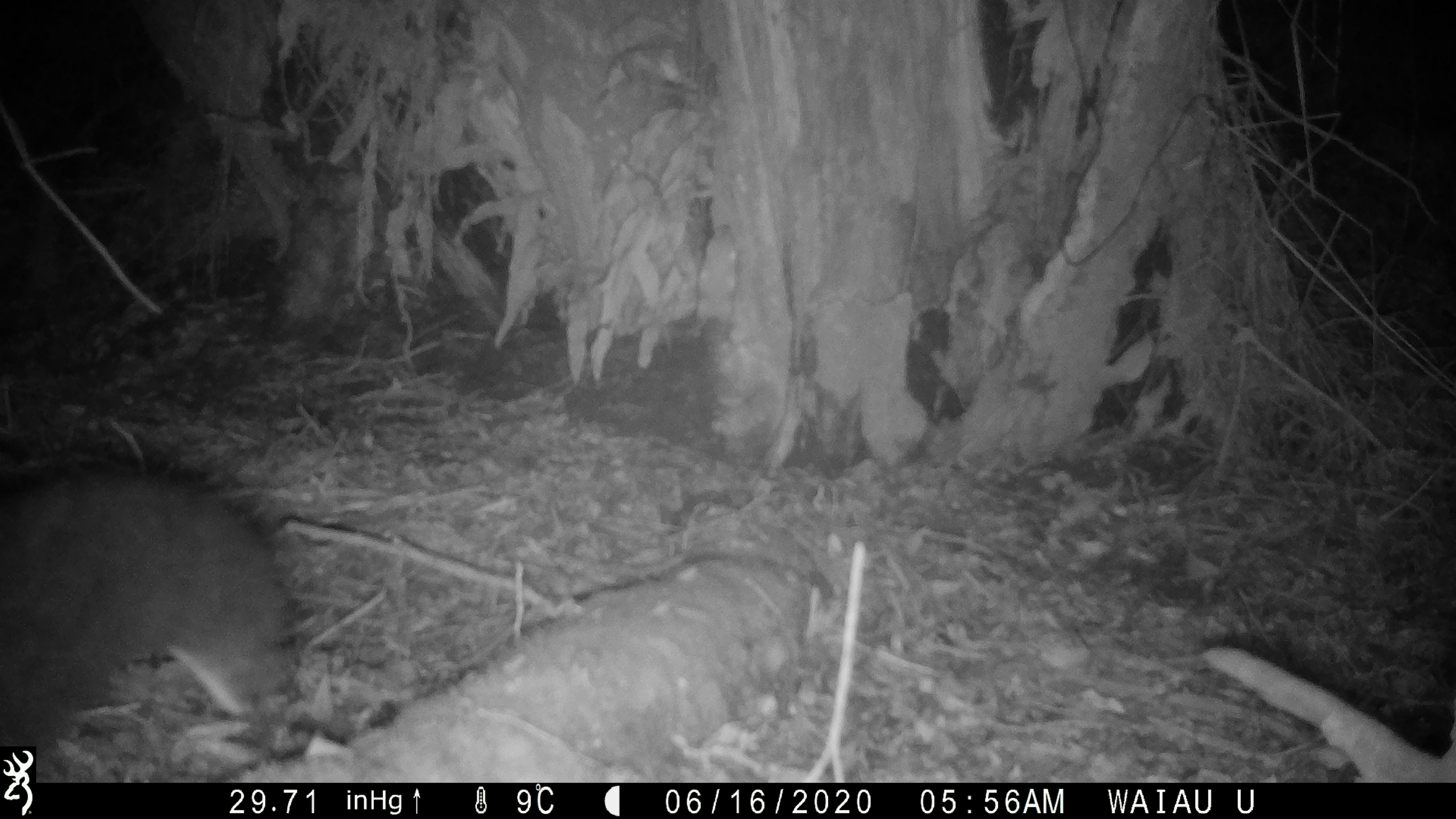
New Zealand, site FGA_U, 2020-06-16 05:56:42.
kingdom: Animalia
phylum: Chordata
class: Mammalia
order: Diprotodontia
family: Phalangeridae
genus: Trichosurus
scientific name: Trichosurus vulpecula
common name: common brushtail possum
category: possum